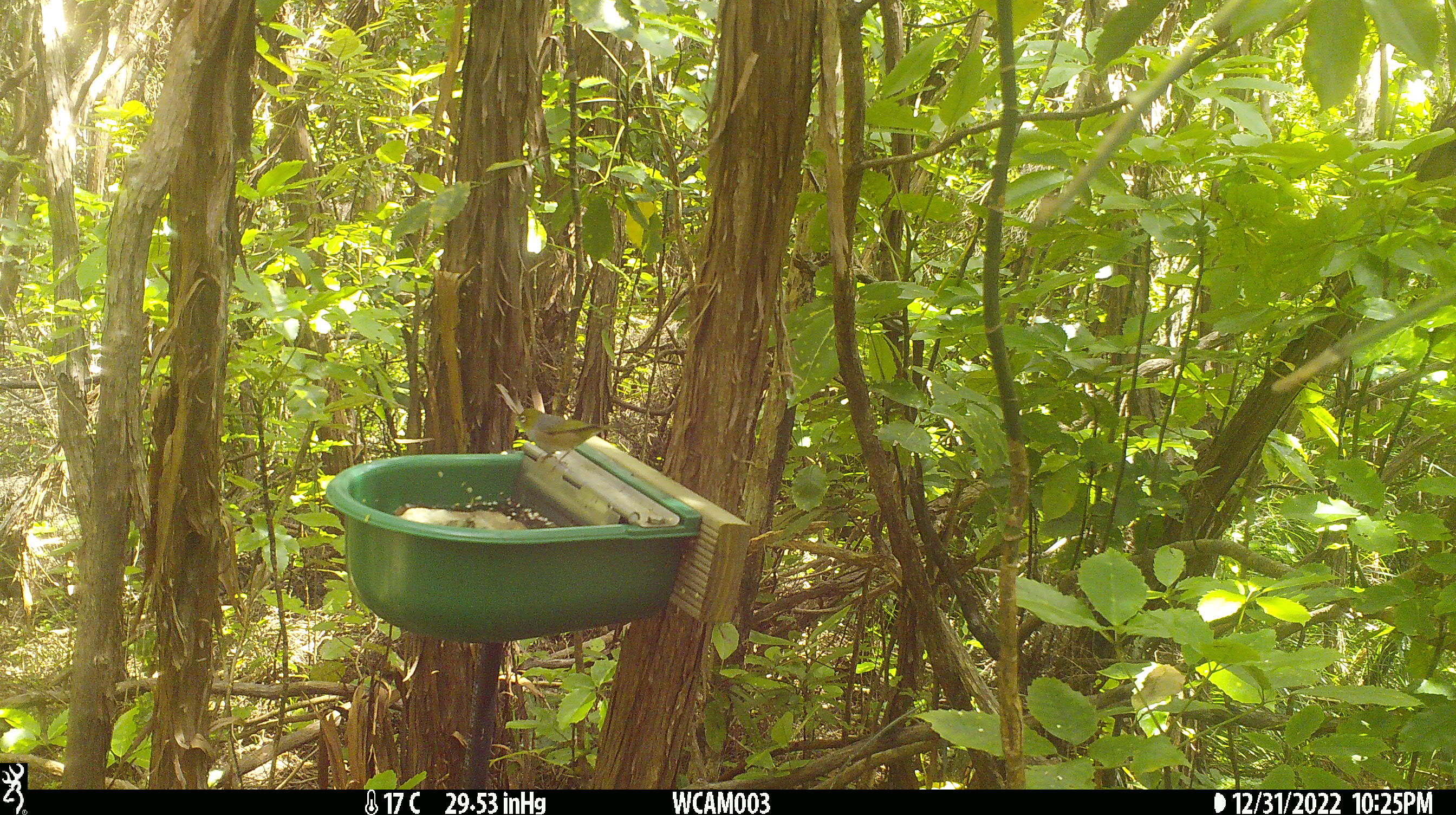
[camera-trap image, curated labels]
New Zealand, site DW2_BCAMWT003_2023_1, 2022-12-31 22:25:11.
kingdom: Animalia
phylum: Chordata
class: Aves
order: Passeriformes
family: Zosteropidae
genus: Zosterops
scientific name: Zosterops lateralis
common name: silvereye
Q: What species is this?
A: Silvereye (Zosterops lateralis).